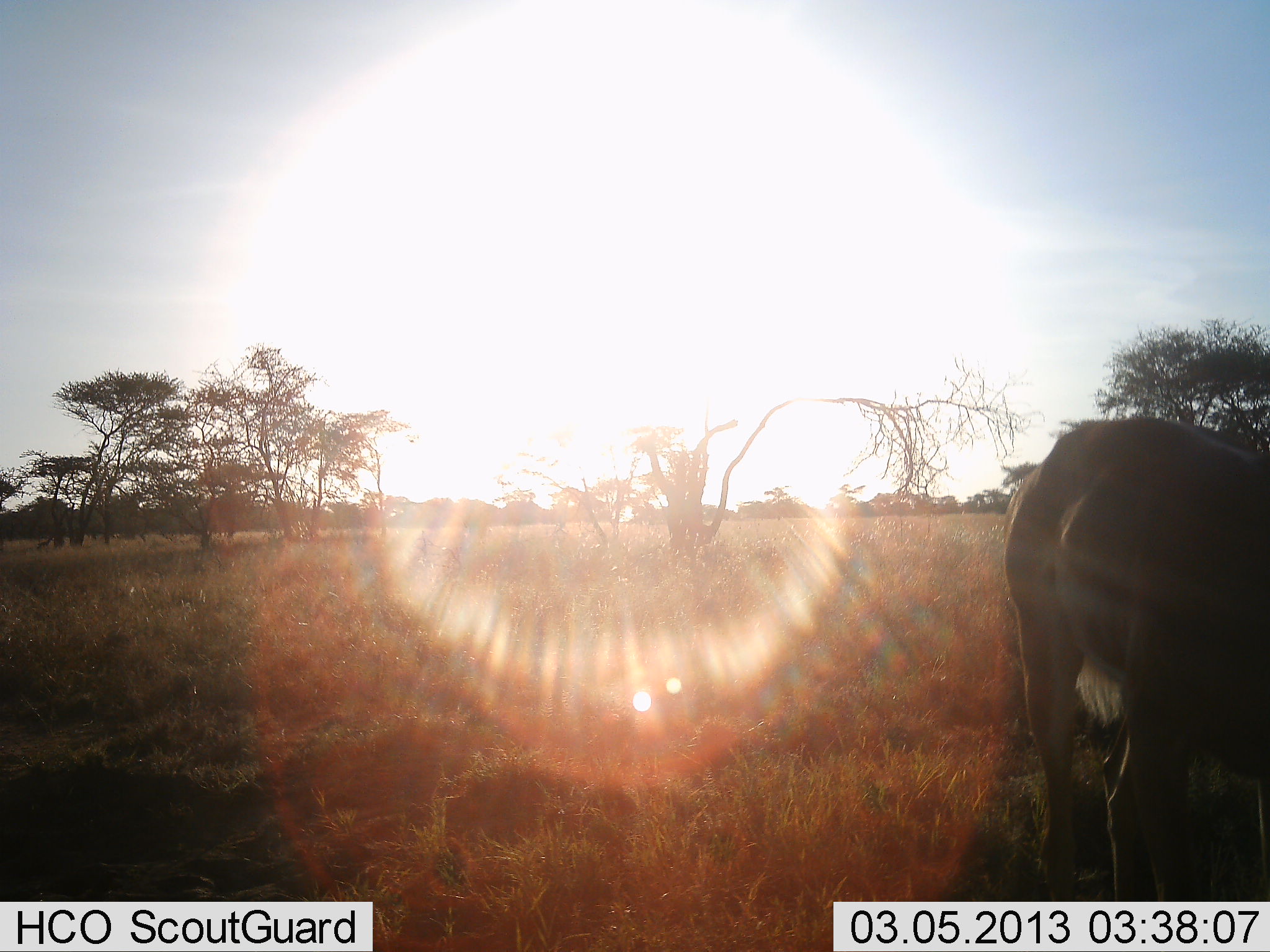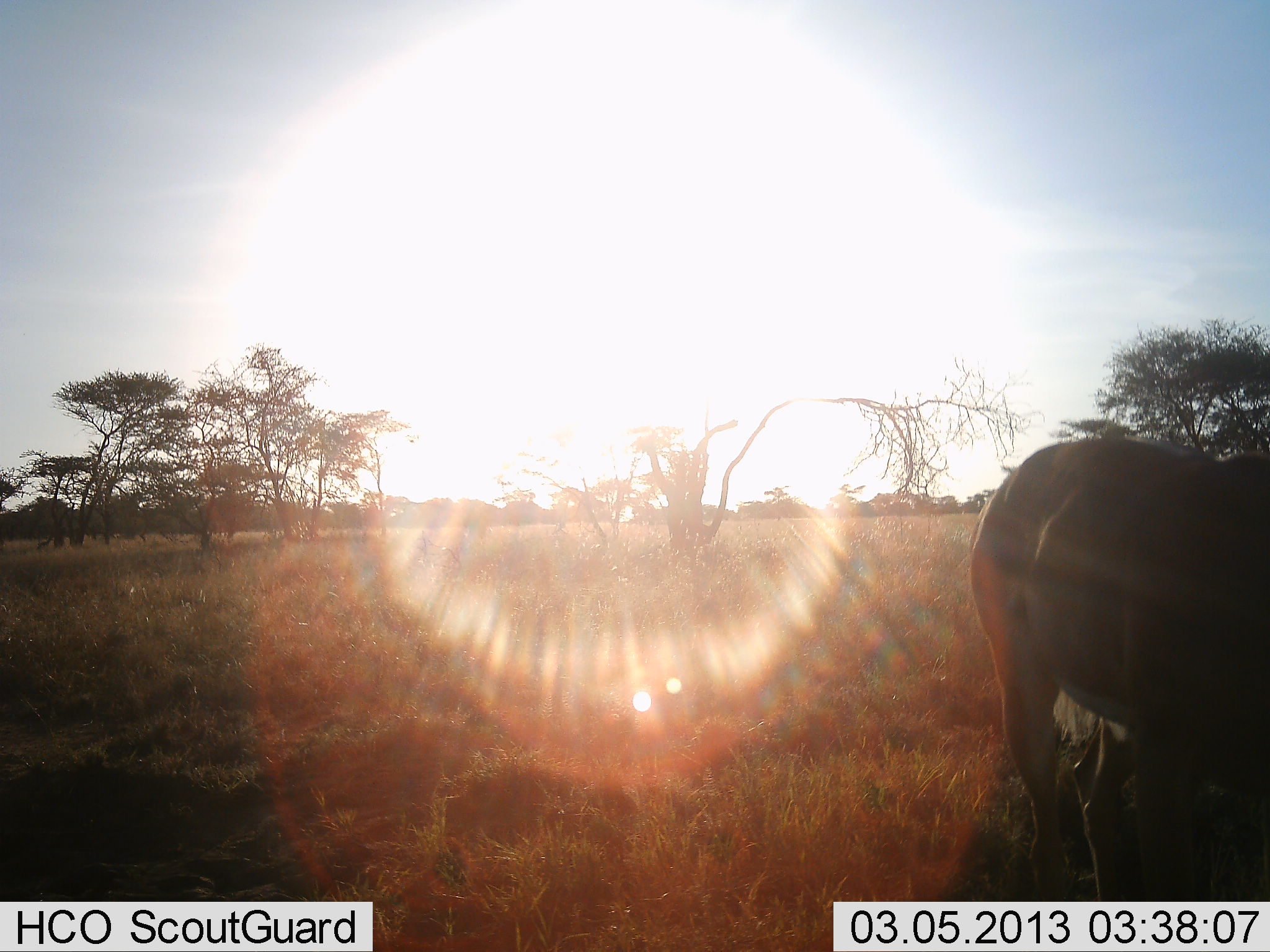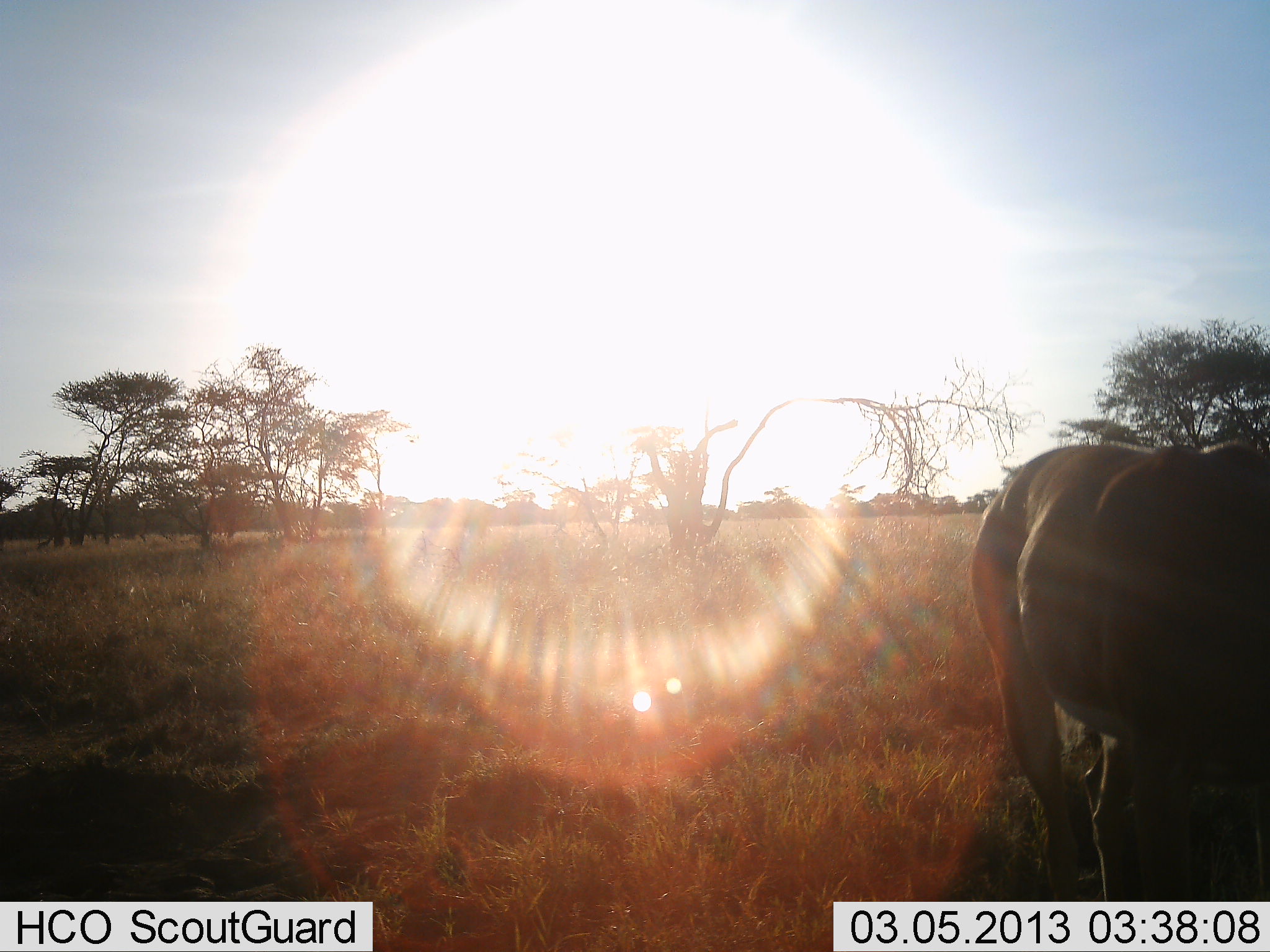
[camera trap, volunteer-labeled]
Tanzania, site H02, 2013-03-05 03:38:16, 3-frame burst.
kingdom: Animalia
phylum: Chordata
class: Mammalia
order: Artiodactyla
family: Bovidae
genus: Aepyceros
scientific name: Aepyceros melampus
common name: impala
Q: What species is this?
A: Impala (Aepyceros melampus).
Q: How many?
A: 1.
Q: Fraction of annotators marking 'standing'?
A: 71%.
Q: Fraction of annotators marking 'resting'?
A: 0%.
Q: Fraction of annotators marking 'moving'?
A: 0%.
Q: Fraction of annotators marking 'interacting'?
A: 0%.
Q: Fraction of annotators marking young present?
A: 0%.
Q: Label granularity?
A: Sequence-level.